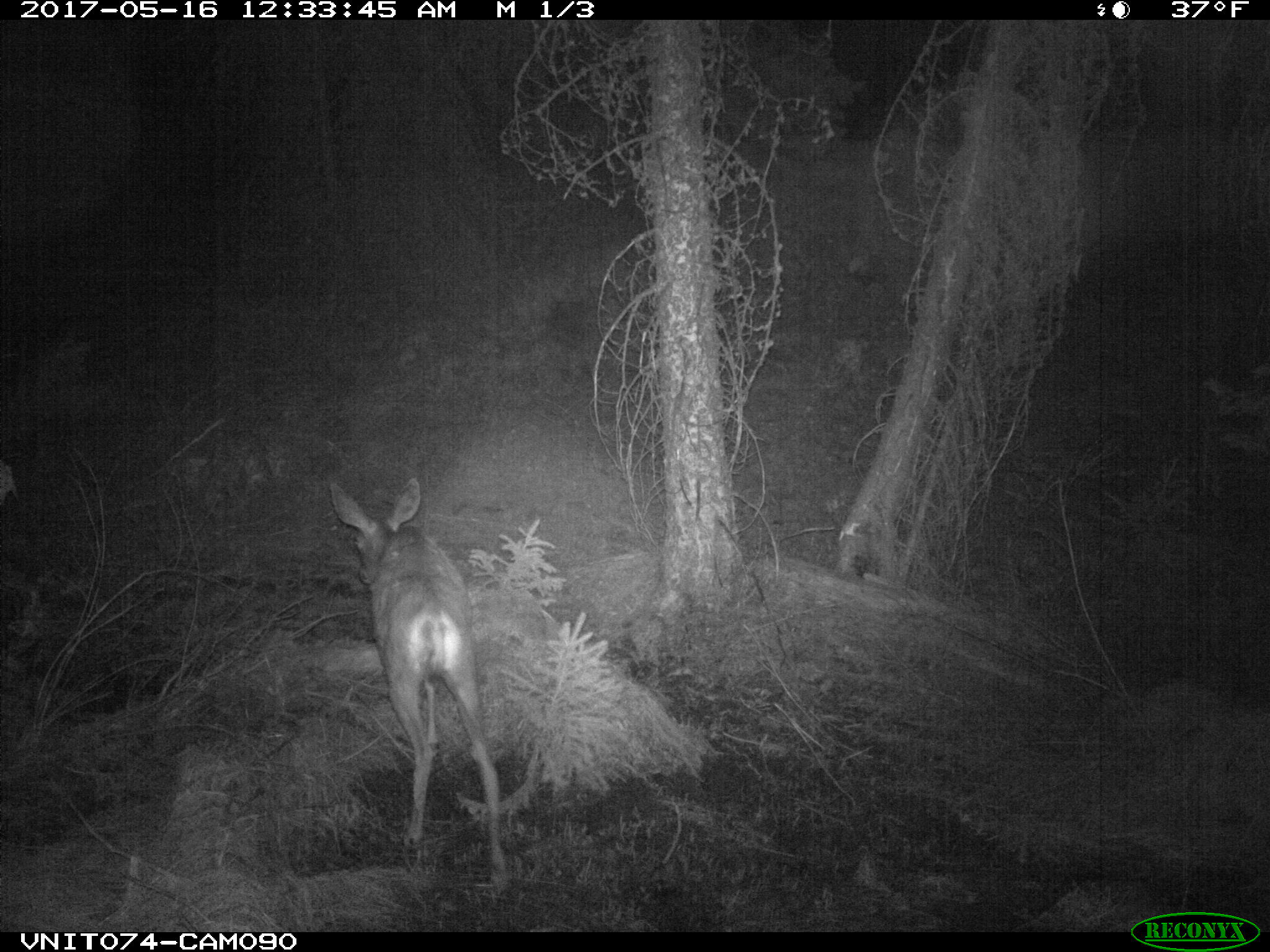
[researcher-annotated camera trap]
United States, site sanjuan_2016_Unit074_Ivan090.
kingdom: Animalia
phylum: Chordata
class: Mammalia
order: Artiodactyla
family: Cervidae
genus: Odocoileus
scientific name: Odocoileus hemionus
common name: mule deer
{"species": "Odocoileus hemionus (mule deer)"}